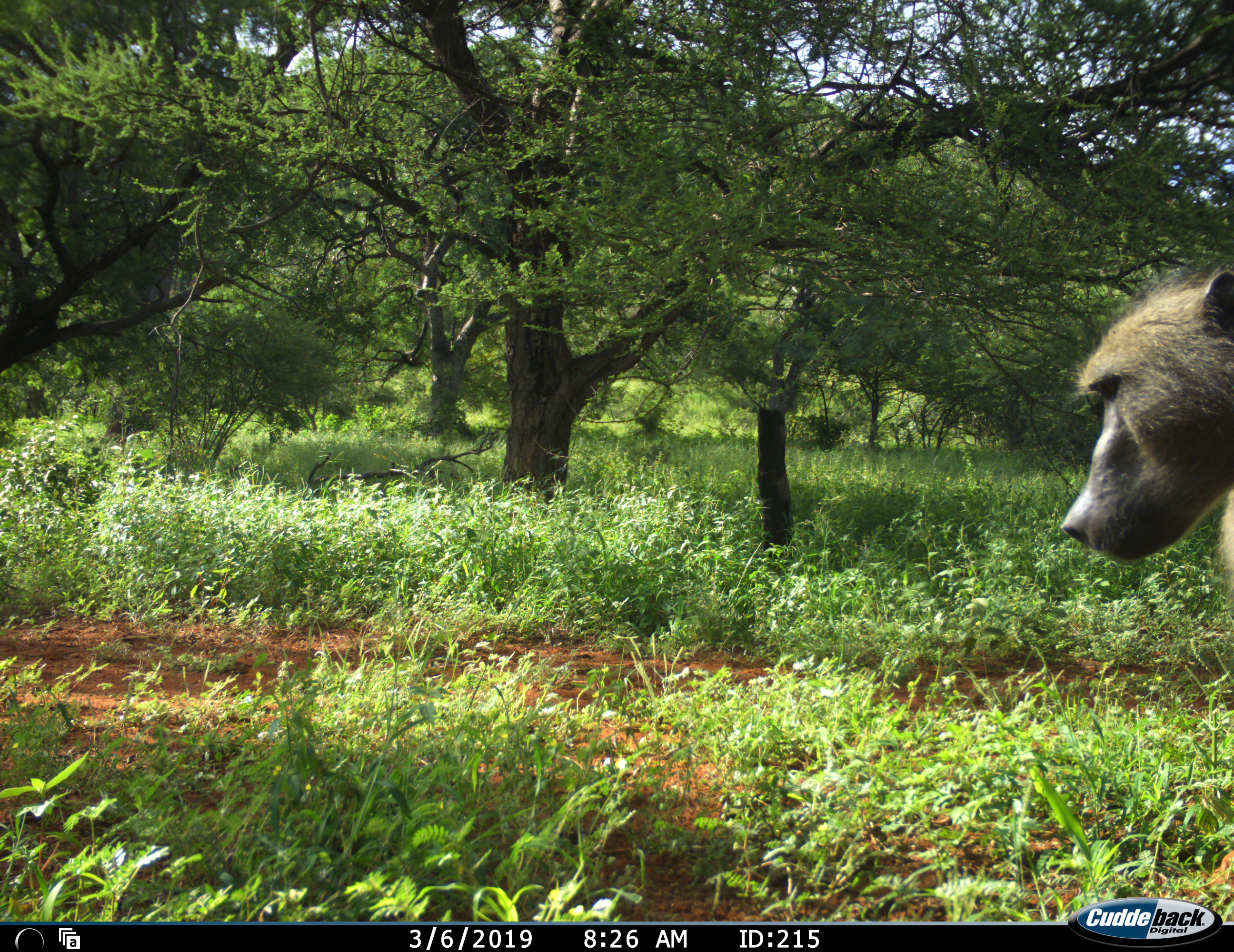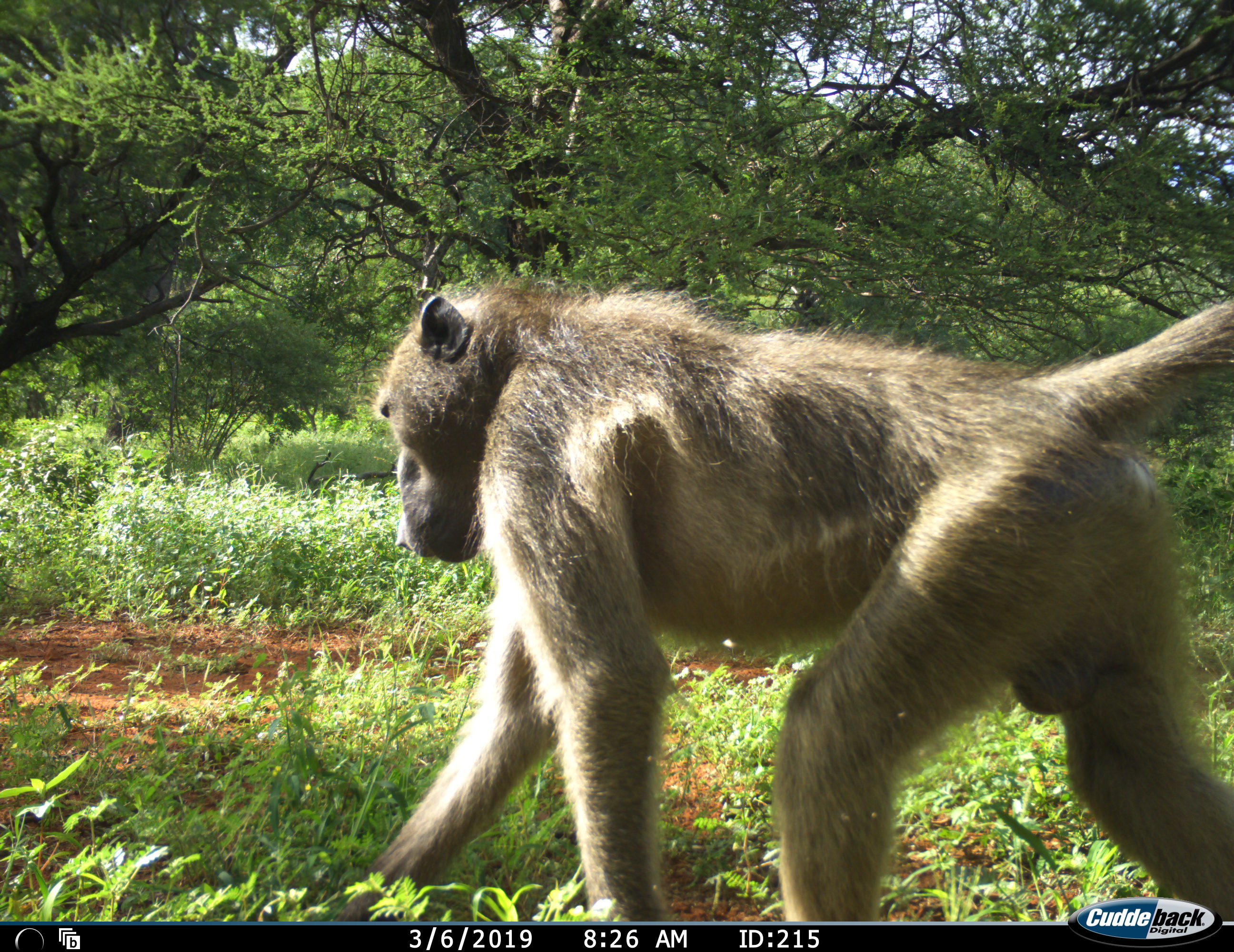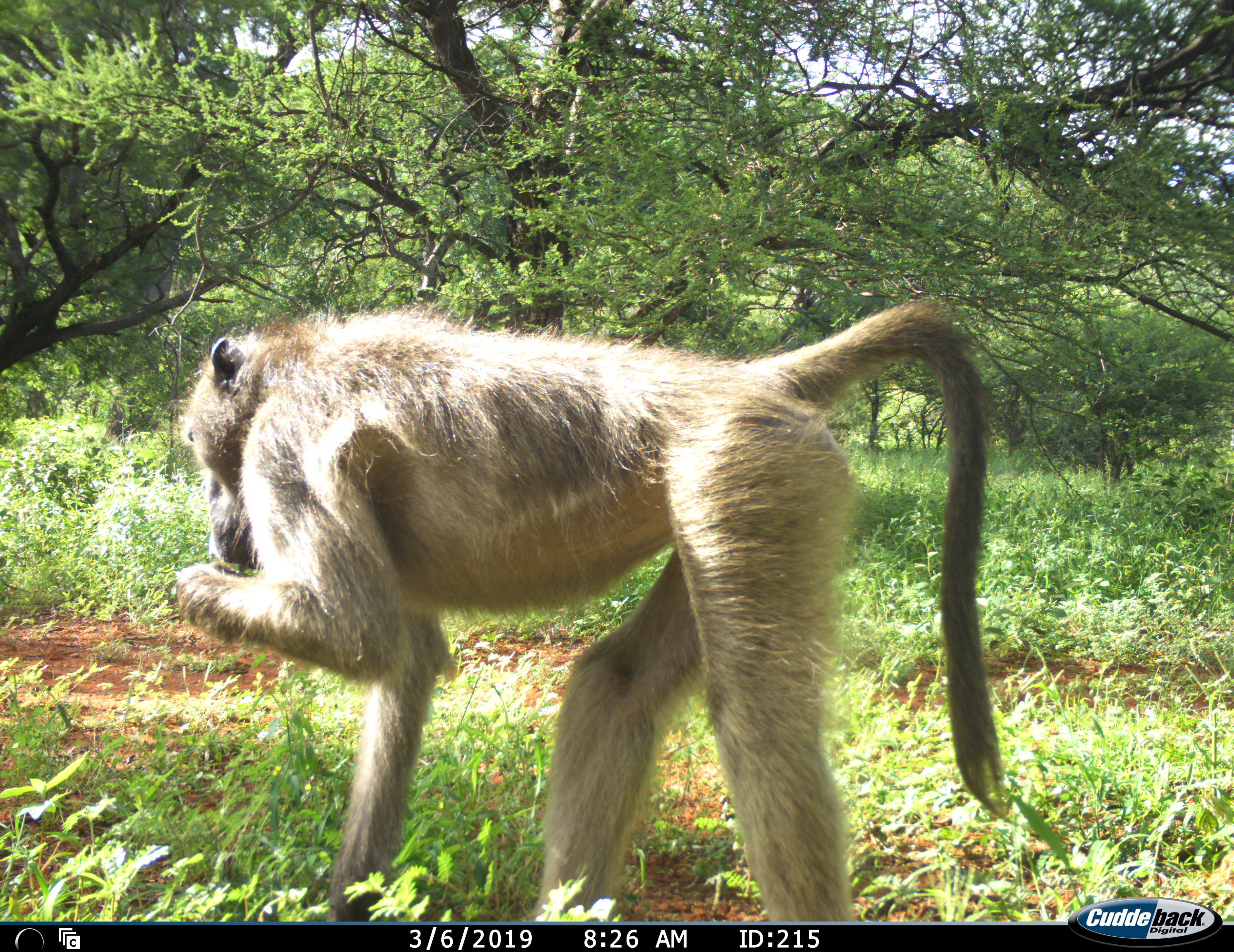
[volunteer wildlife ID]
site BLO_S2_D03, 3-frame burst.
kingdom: Animalia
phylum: Chordata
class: Mammalia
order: Primates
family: Cercopithecidae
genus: Papio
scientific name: Papio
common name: baboon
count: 1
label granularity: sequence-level